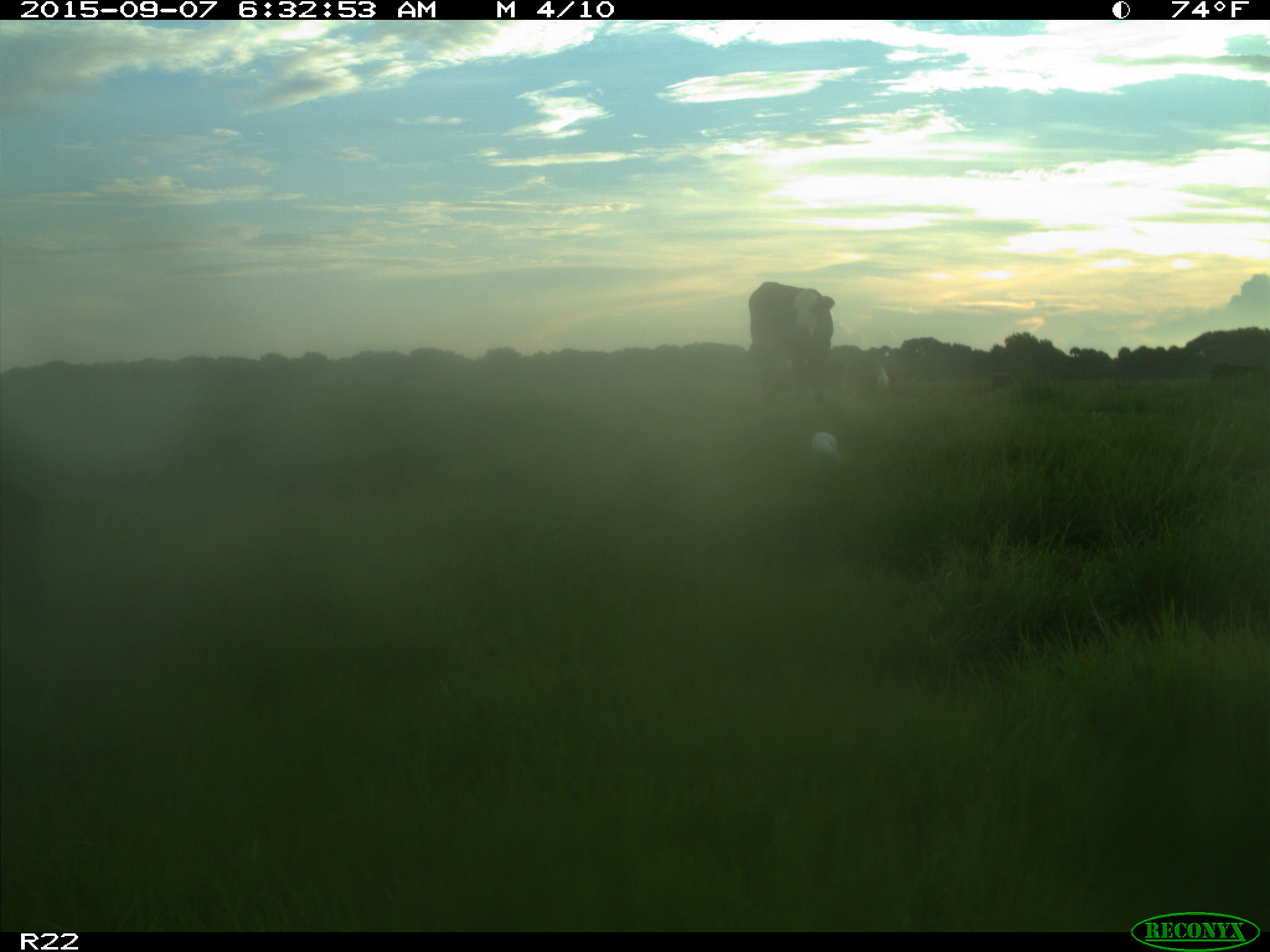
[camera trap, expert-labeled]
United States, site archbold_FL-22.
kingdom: Animalia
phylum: Chordata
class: Mammalia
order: Artiodactyla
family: Bovidae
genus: Bos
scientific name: Bos taurus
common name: domestic cow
Bos taurus (domestic cow).